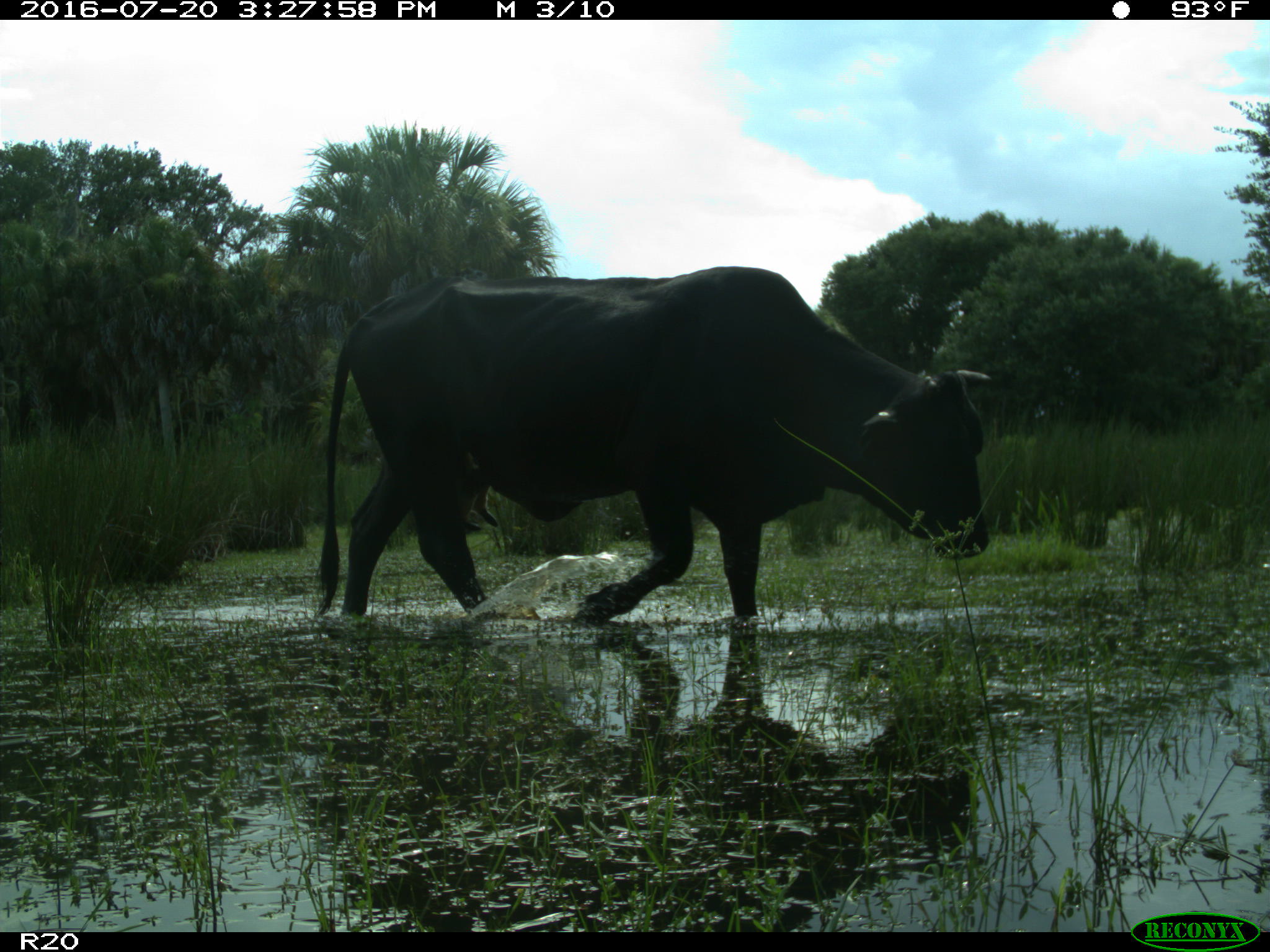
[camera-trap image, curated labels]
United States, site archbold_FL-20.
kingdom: Animalia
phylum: Chordata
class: Mammalia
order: Artiodactyla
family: Bovidae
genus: Bos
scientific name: Bos taurus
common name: domestic cow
Bos taurus (domestic cow).